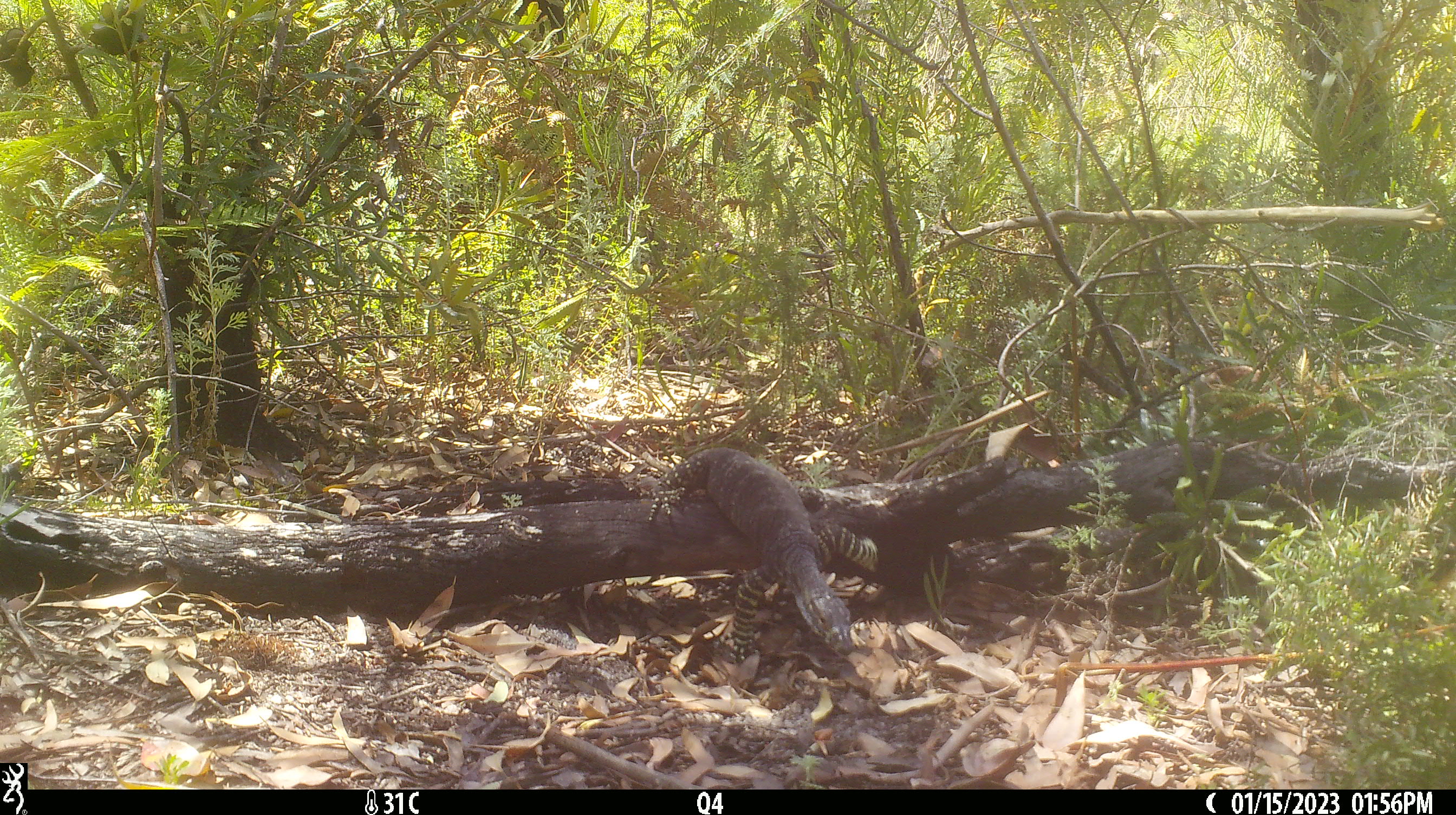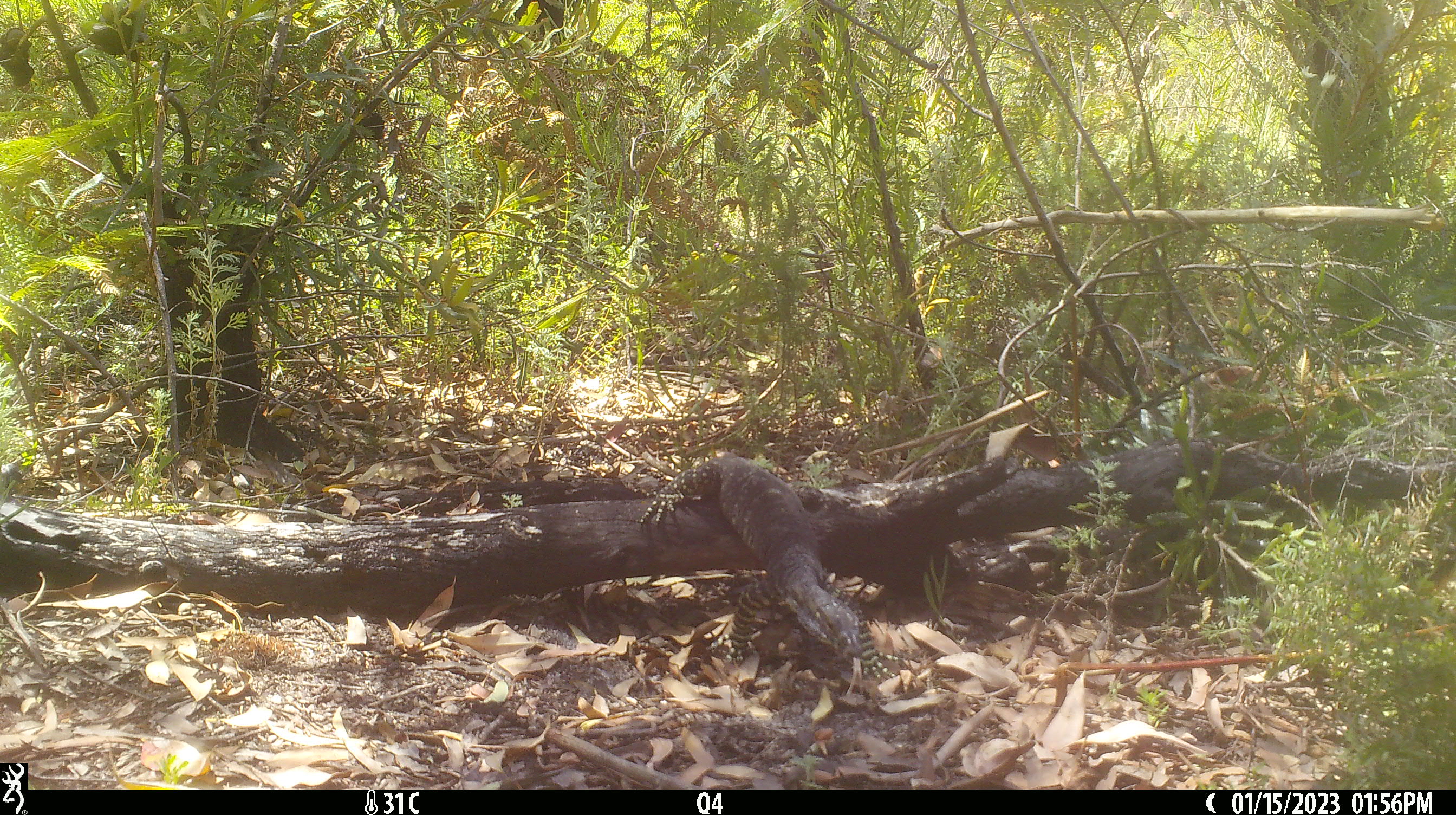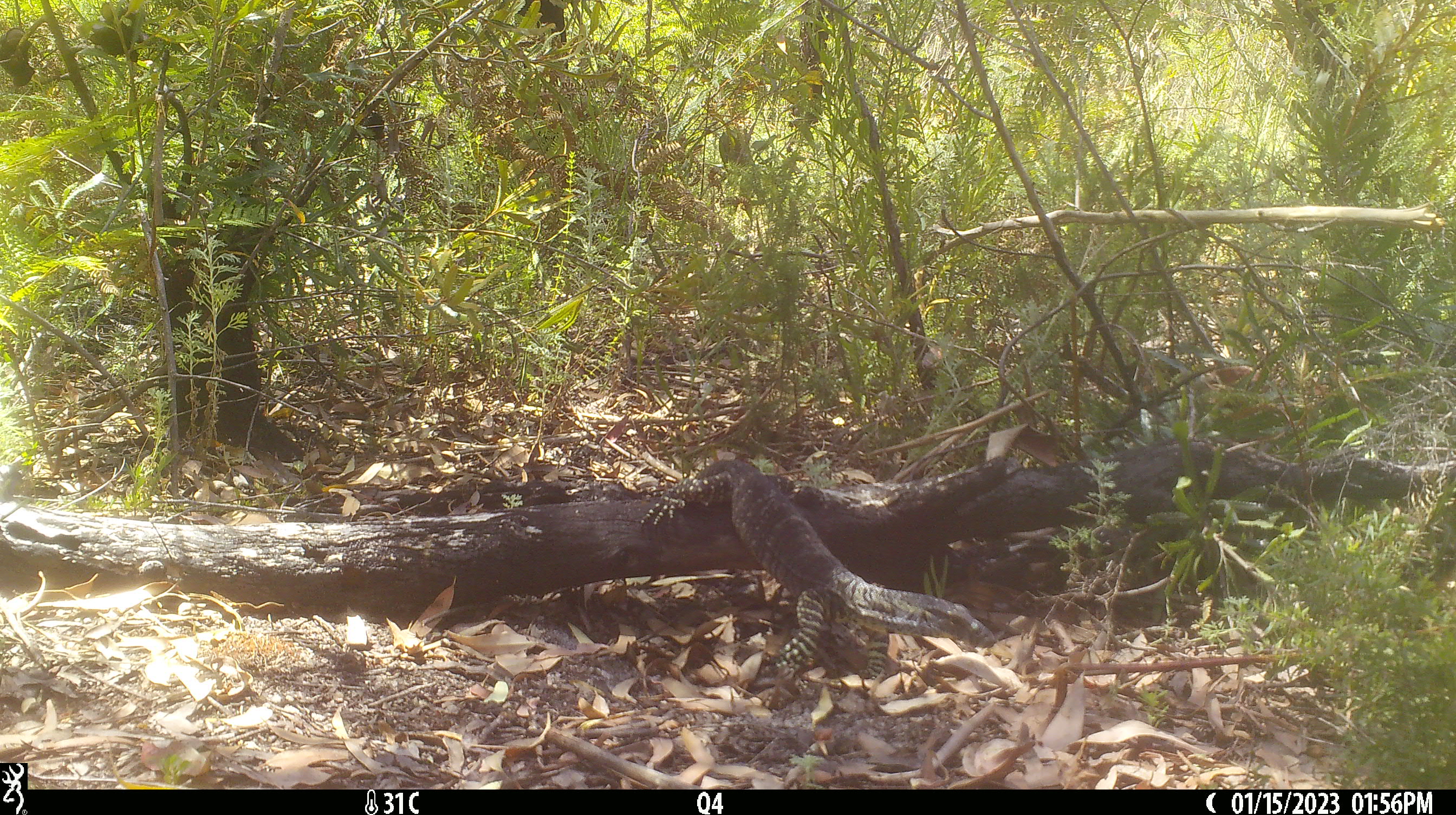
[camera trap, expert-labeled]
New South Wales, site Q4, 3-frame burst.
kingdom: Animalia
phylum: Chordata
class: Reptilia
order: Squamata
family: Varanidae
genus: Varanus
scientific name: Varanus varius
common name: lace monitor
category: goanna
Goanna (lace monitor) (Varanus varius).